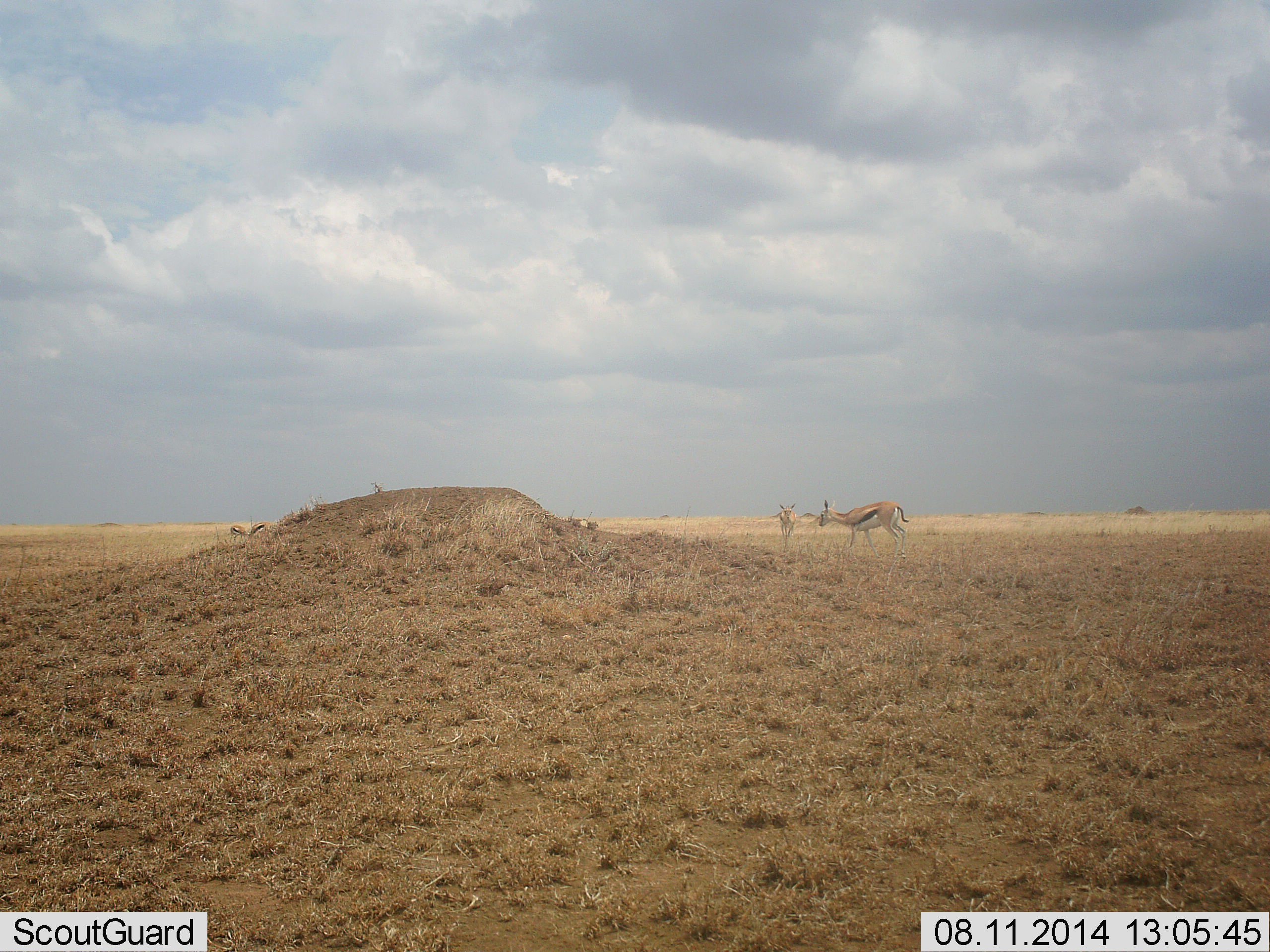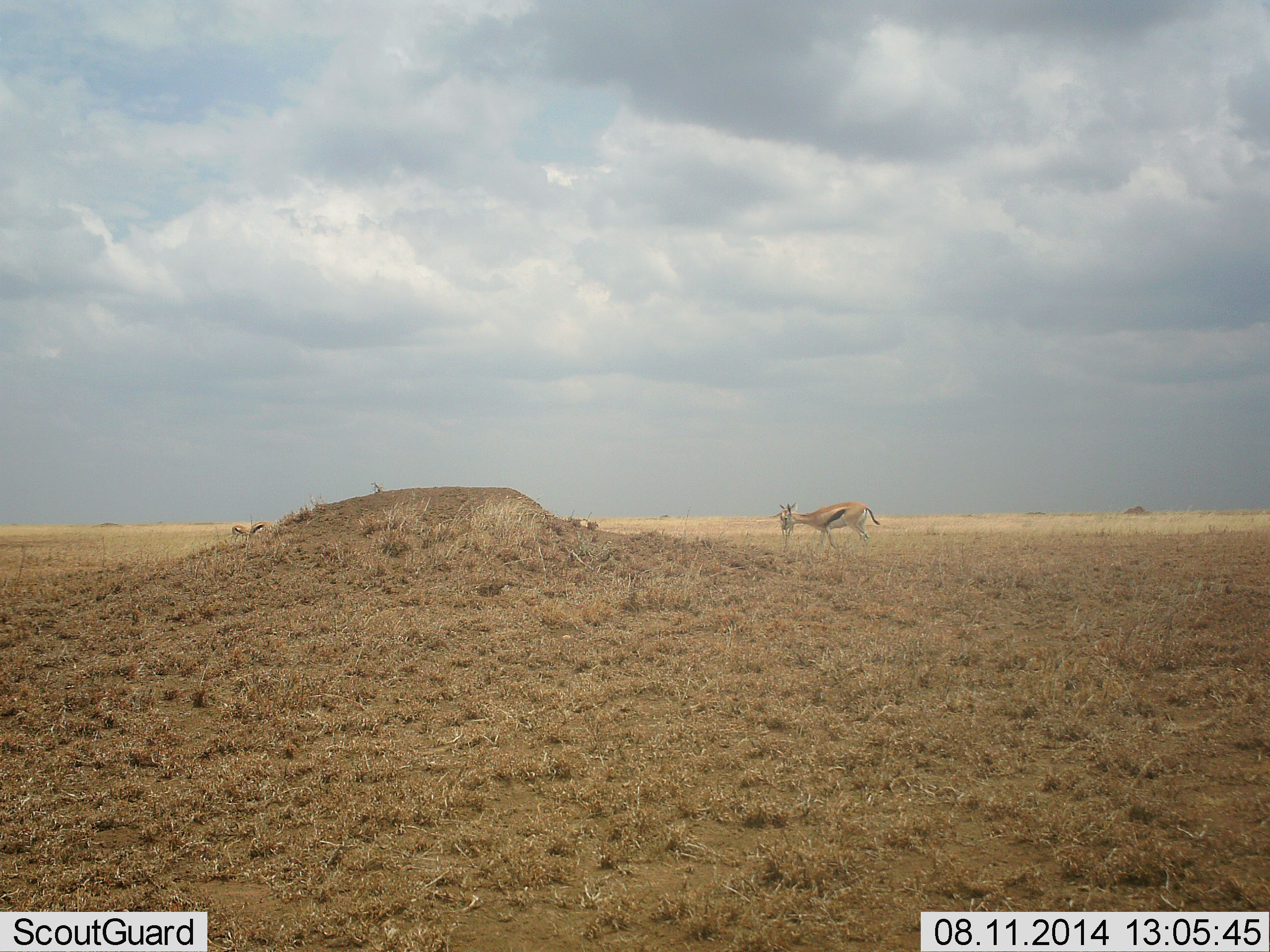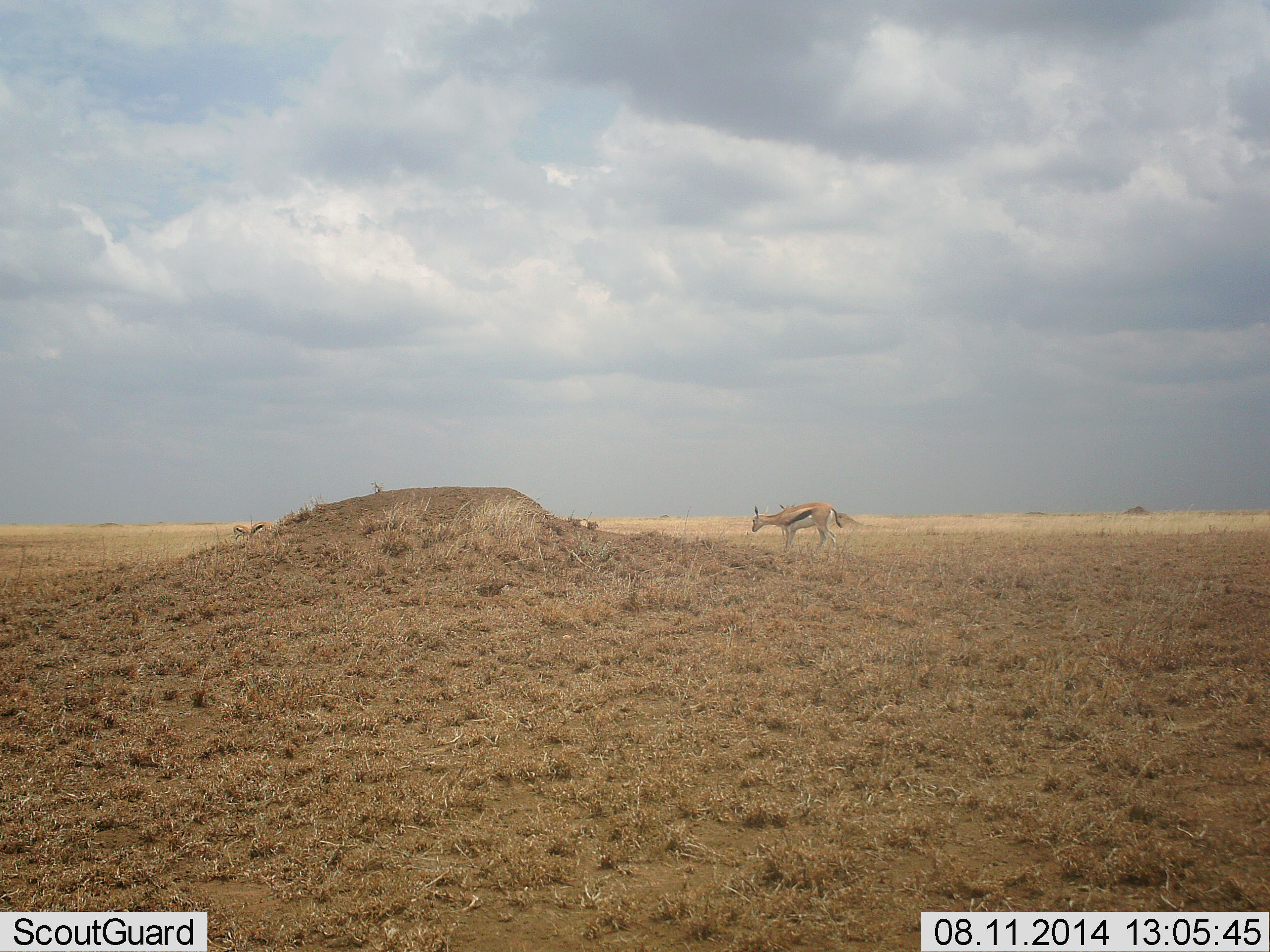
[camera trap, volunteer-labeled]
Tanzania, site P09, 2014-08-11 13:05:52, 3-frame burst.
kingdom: Animalia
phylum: Chordata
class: Mammalia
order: Artiodactyla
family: Bovidae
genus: Eudorcas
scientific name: Eudorcas thomsonii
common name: thomson's gazelle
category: gazellethomsons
Gazellethomsons (thomson's gazelle) (Eudorcas thomsonii), count 1. Behavior (volunteer vote fractions): standing 40%, resting 0%, moving 90%, interacting 0%. Young present (vote fraction): 0%. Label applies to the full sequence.